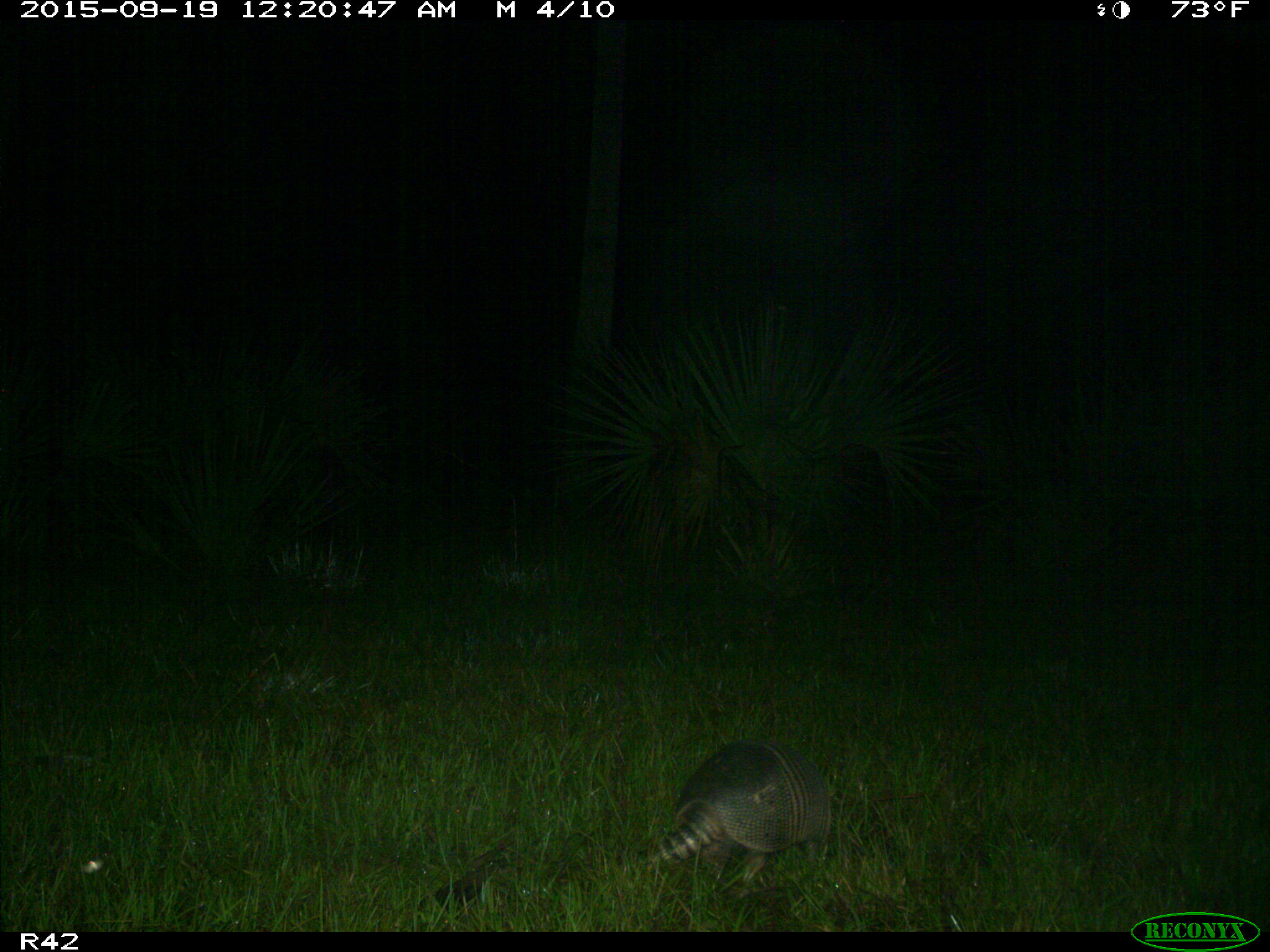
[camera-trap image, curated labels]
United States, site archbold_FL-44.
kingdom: Animalia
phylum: Chordata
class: Mammalia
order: Cingulata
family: Dasypodidae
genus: Dasypus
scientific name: Dasypus novemcinctus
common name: nine-banded armadillo